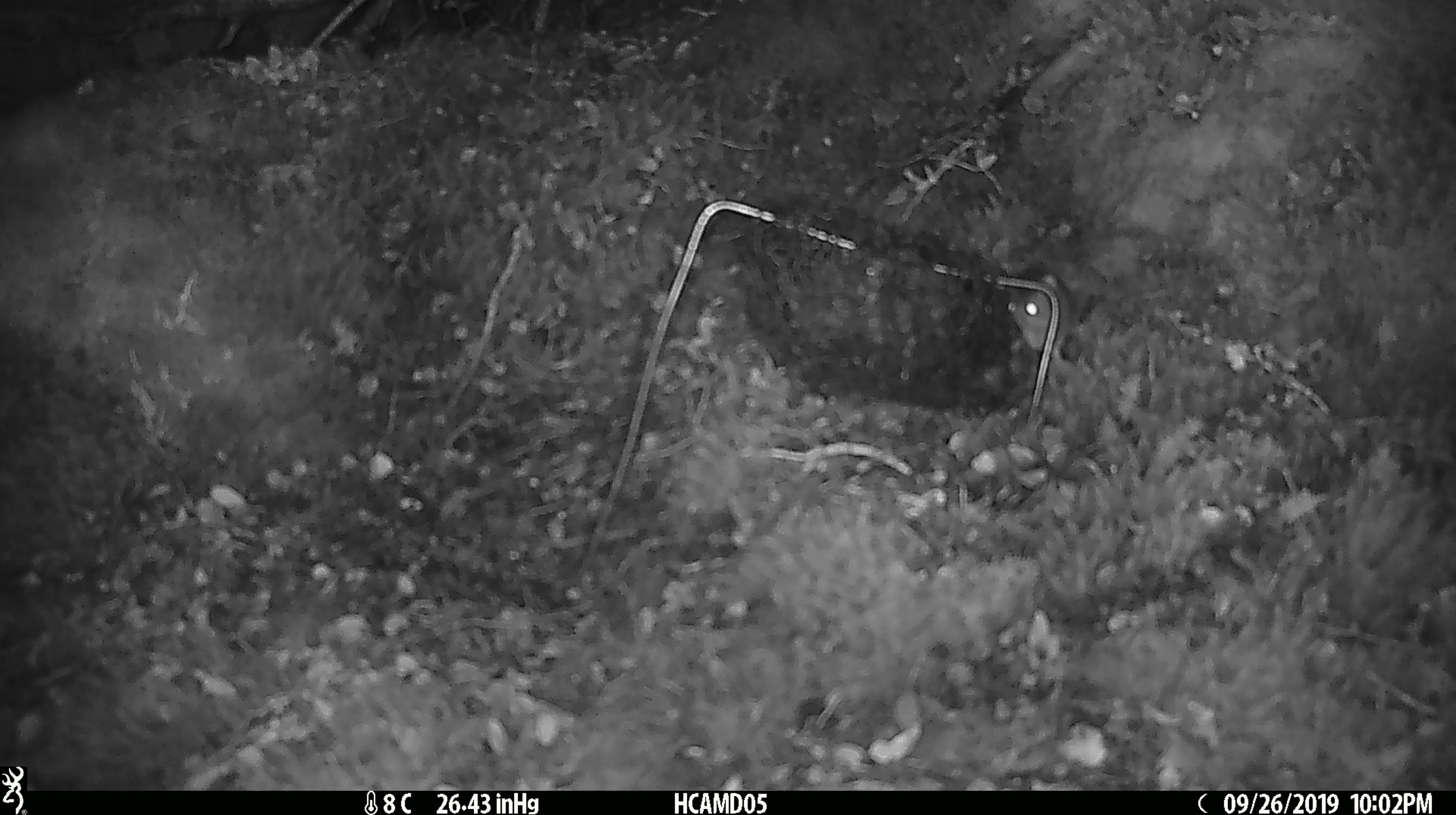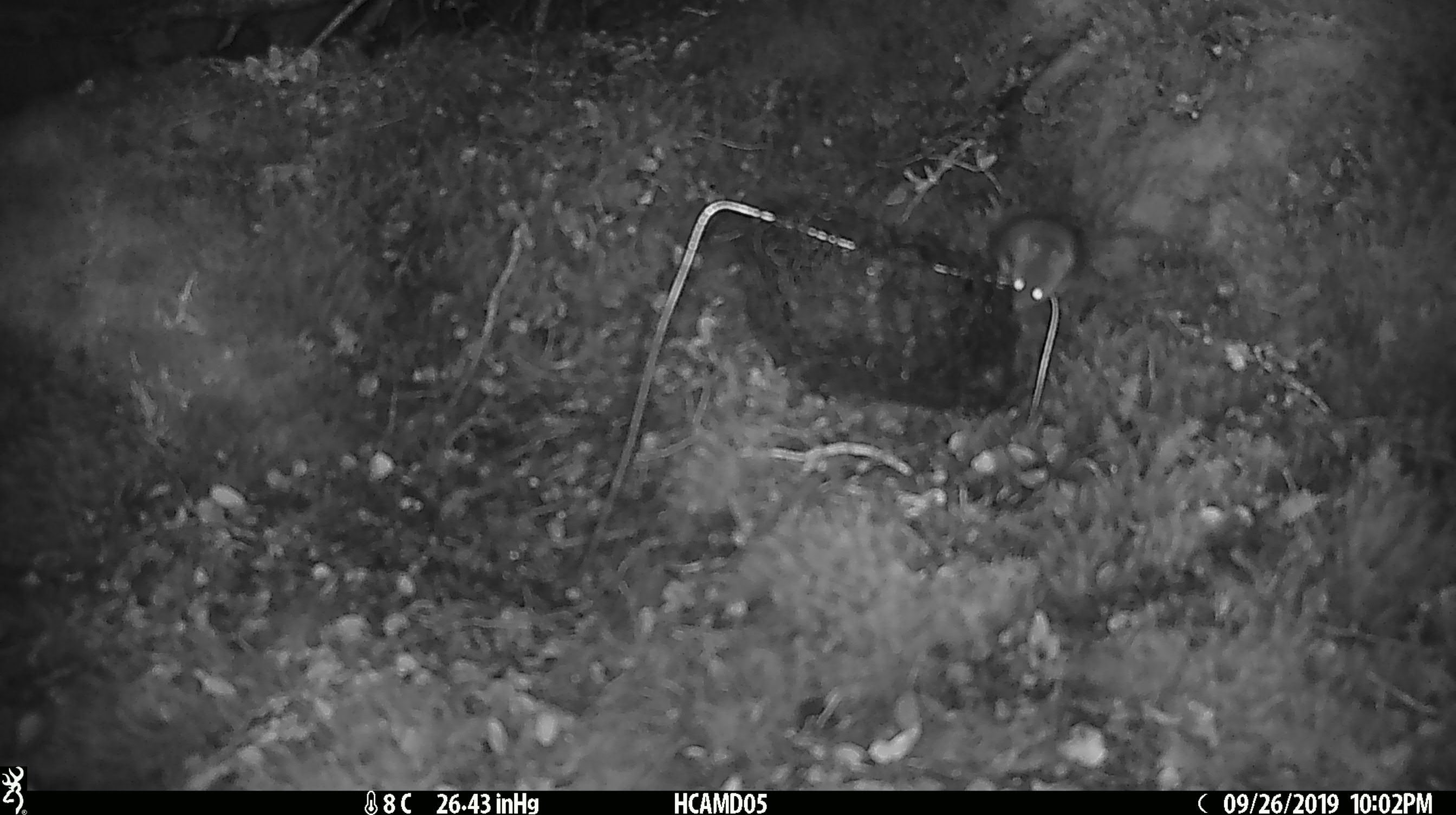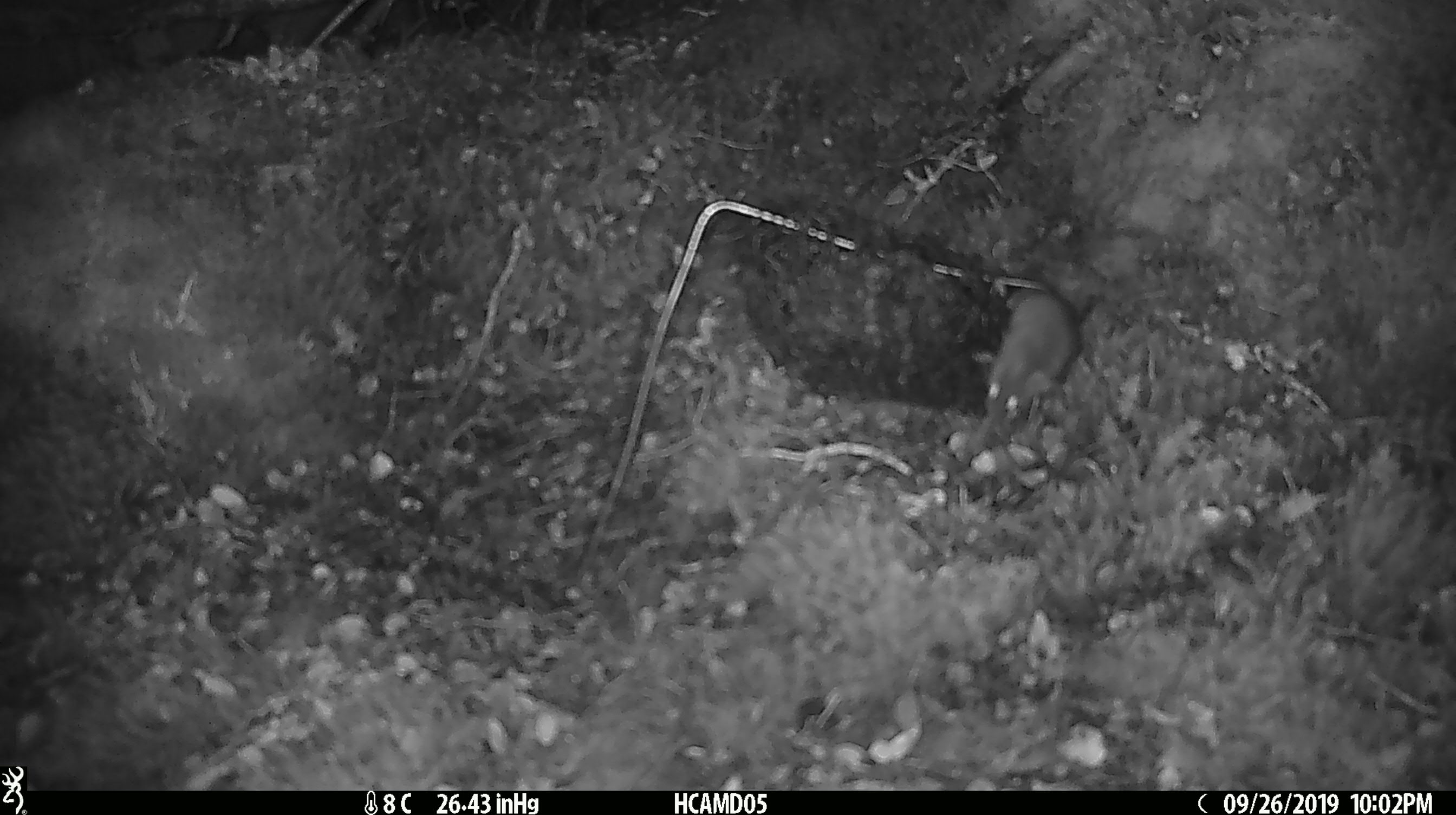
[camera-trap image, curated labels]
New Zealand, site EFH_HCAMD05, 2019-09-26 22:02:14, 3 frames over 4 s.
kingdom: Animalia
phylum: Chordata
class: Mammalia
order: Rodentia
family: Muridae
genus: Mus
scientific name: Mus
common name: mouse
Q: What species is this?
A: Mouse (Mus).